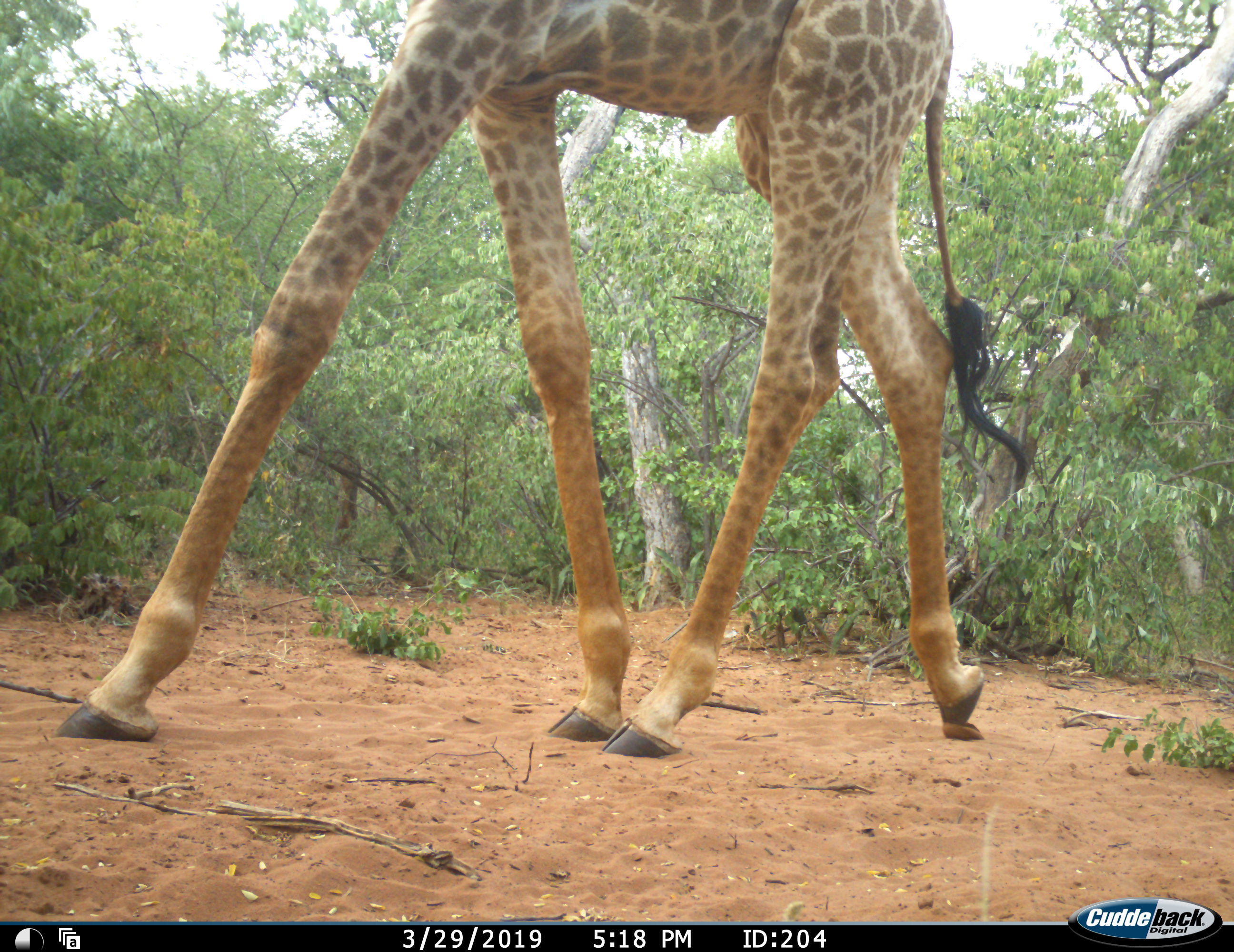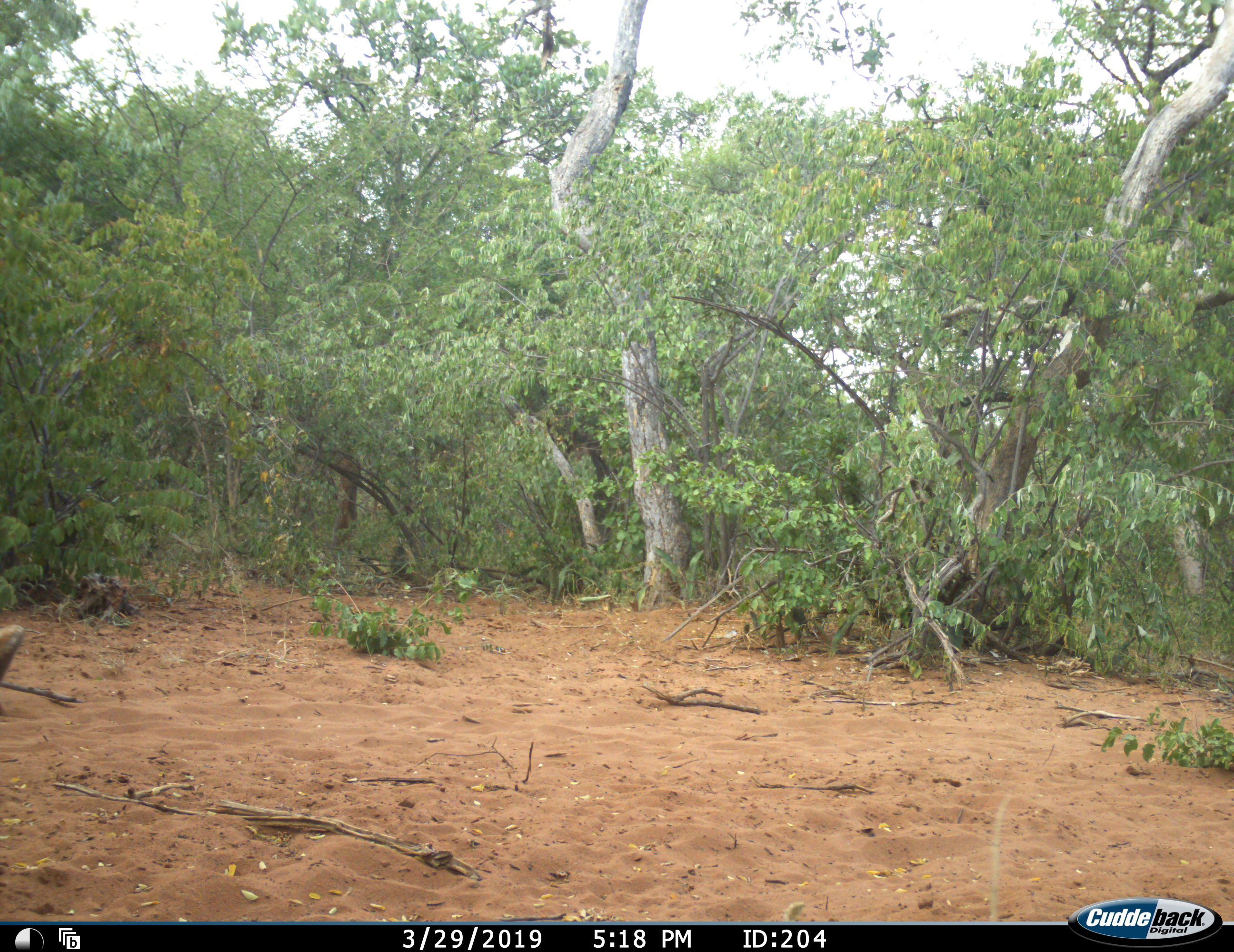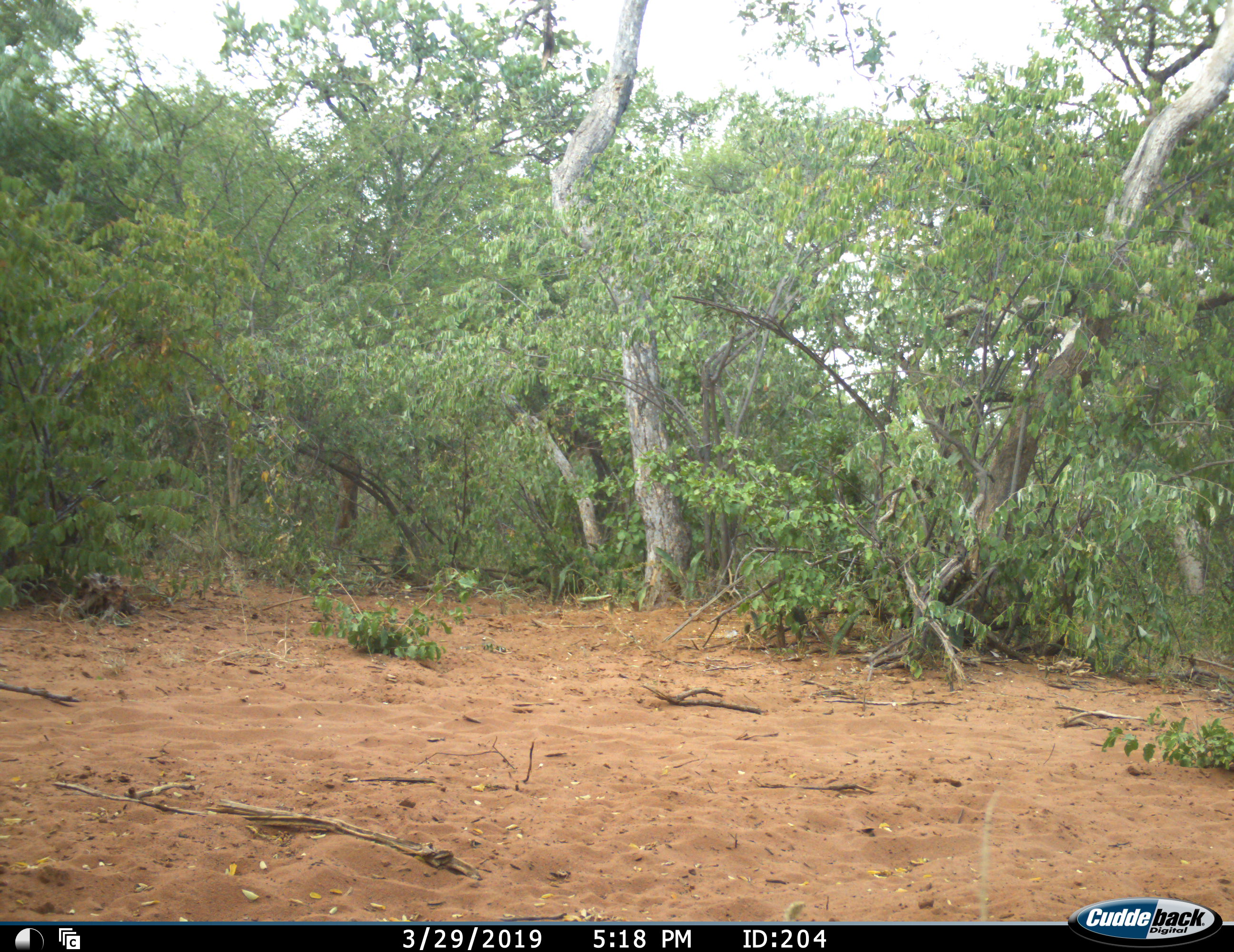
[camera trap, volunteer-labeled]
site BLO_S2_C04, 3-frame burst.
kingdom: Animalia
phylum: Chordata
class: Mammalia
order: Artiodactyla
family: Giraffidae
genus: Giraffa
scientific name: Giraffa camelopardalis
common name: giraffe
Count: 1.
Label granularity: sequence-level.